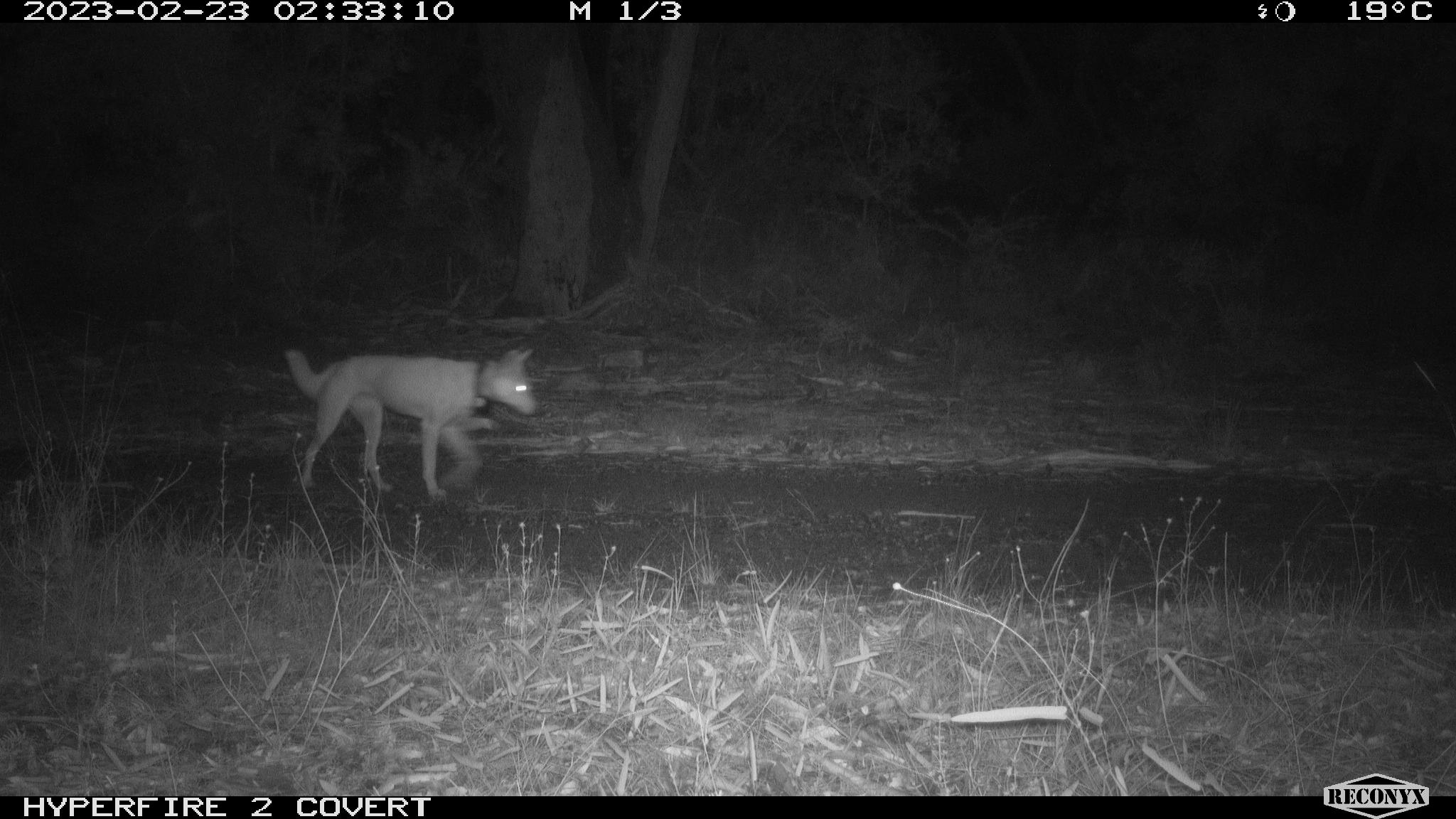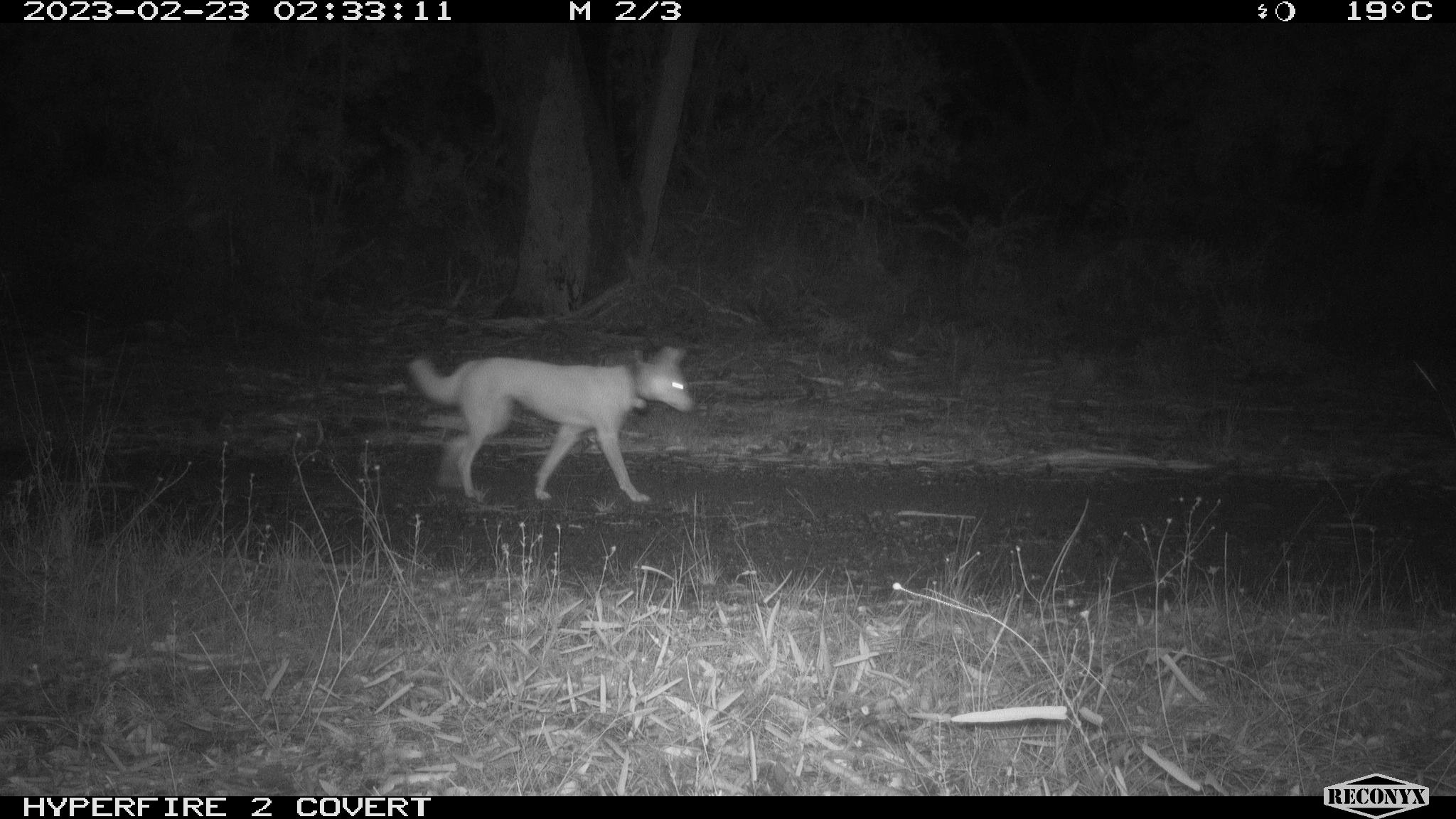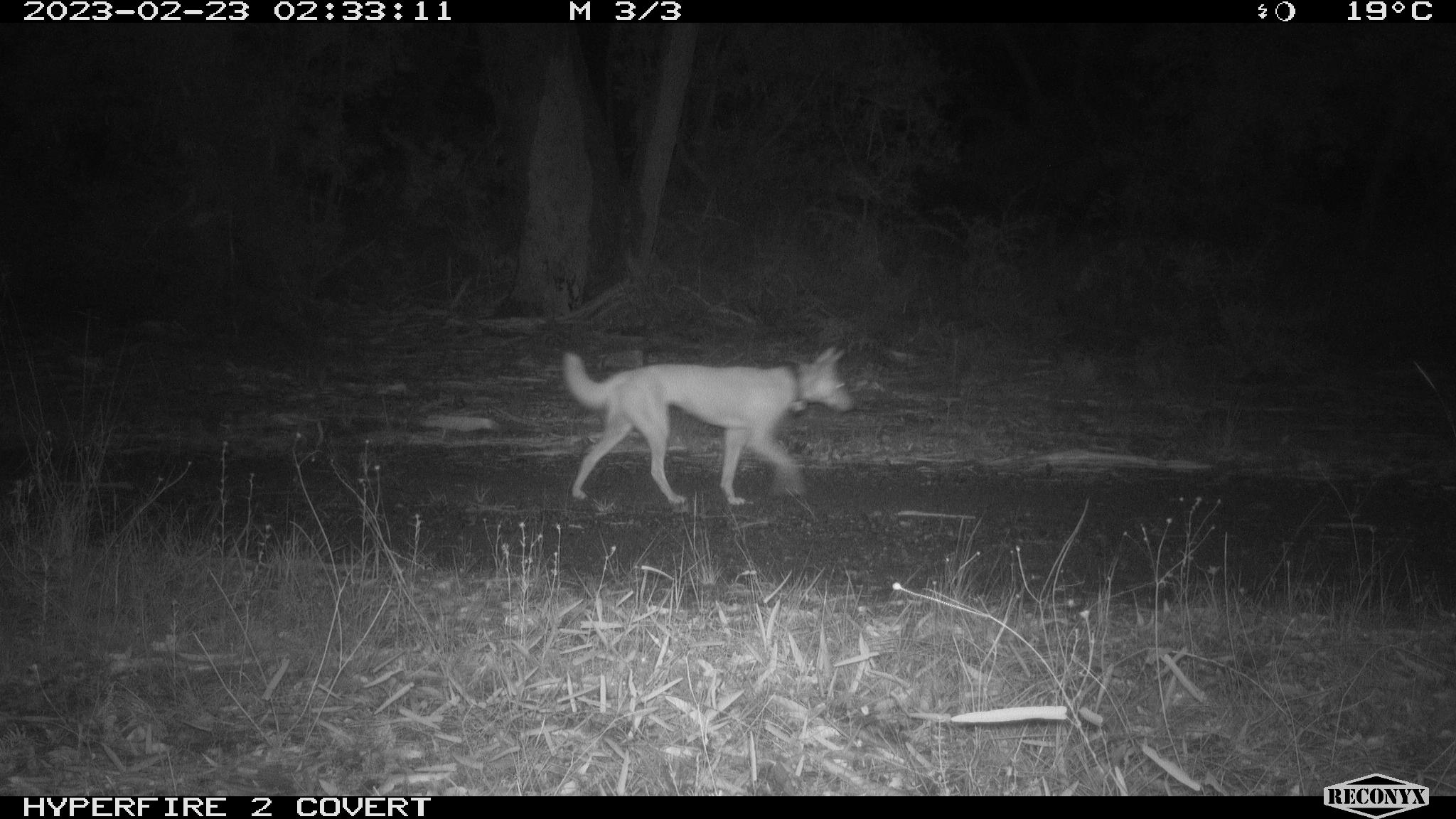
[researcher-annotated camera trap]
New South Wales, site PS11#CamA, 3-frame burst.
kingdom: Animalia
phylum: Chordata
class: Mammalia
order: Carnivora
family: Canidae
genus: Canis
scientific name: Canis familiaris dingo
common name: dingo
Dingo (Canis familiaris dingo).